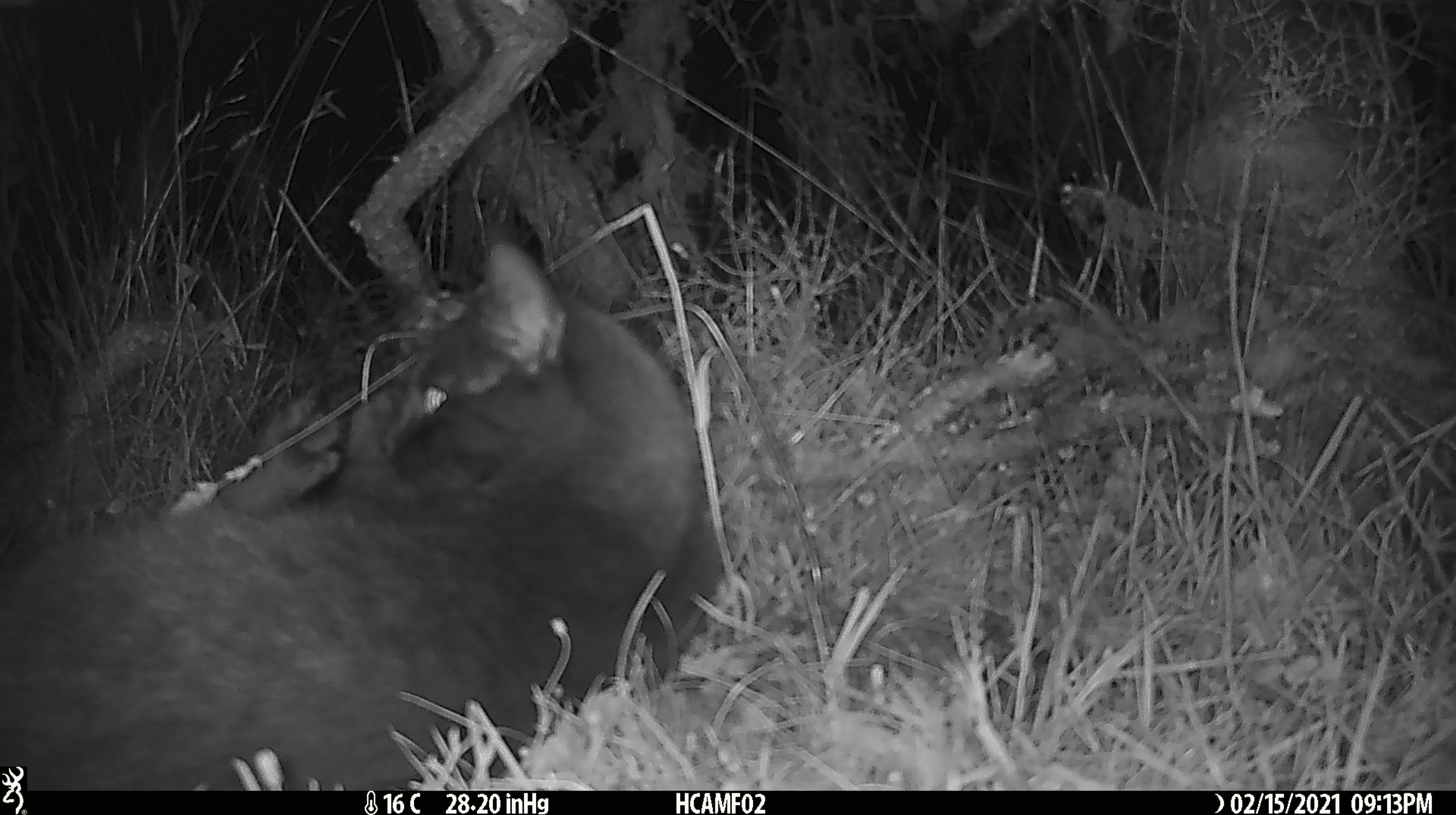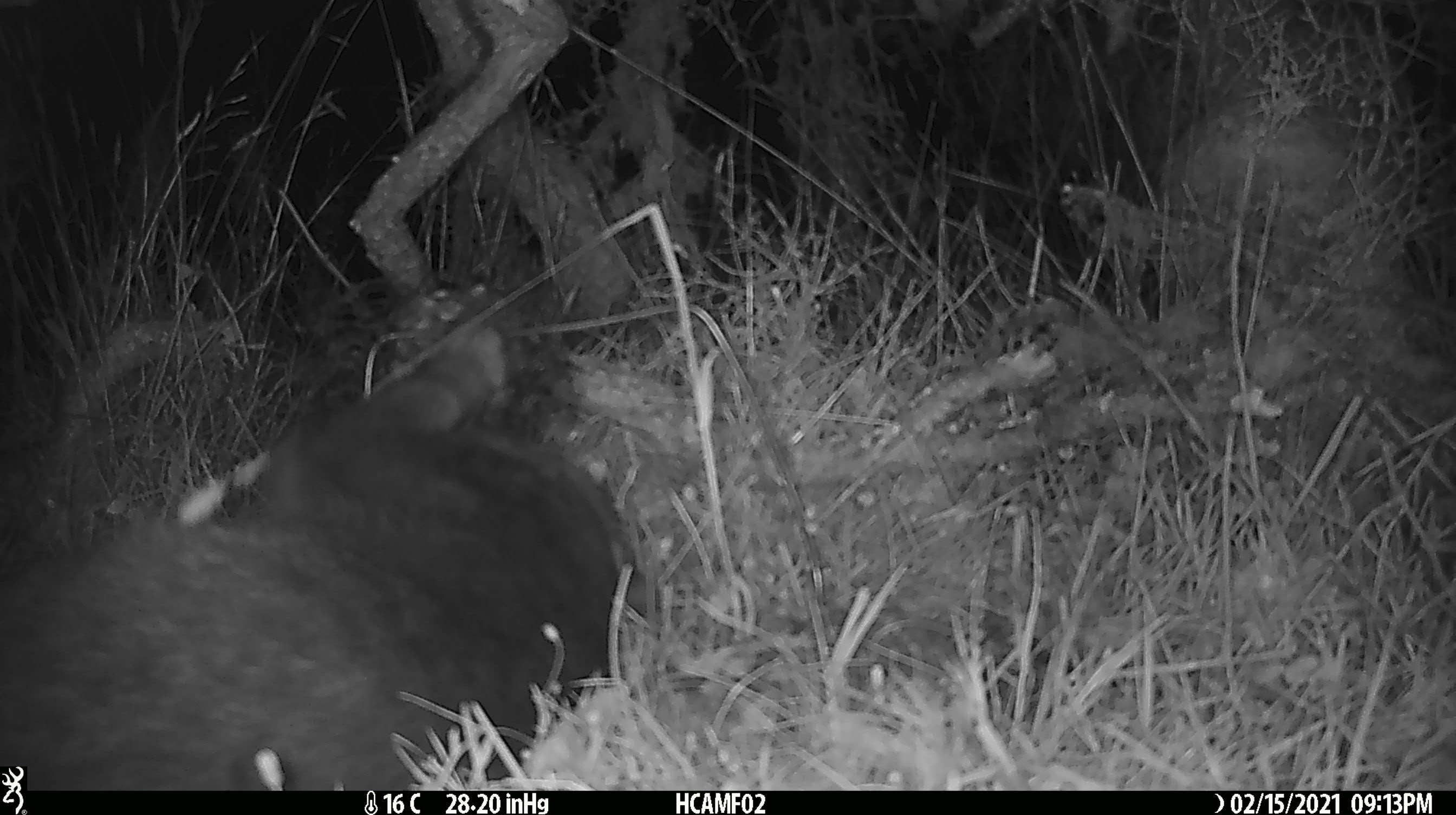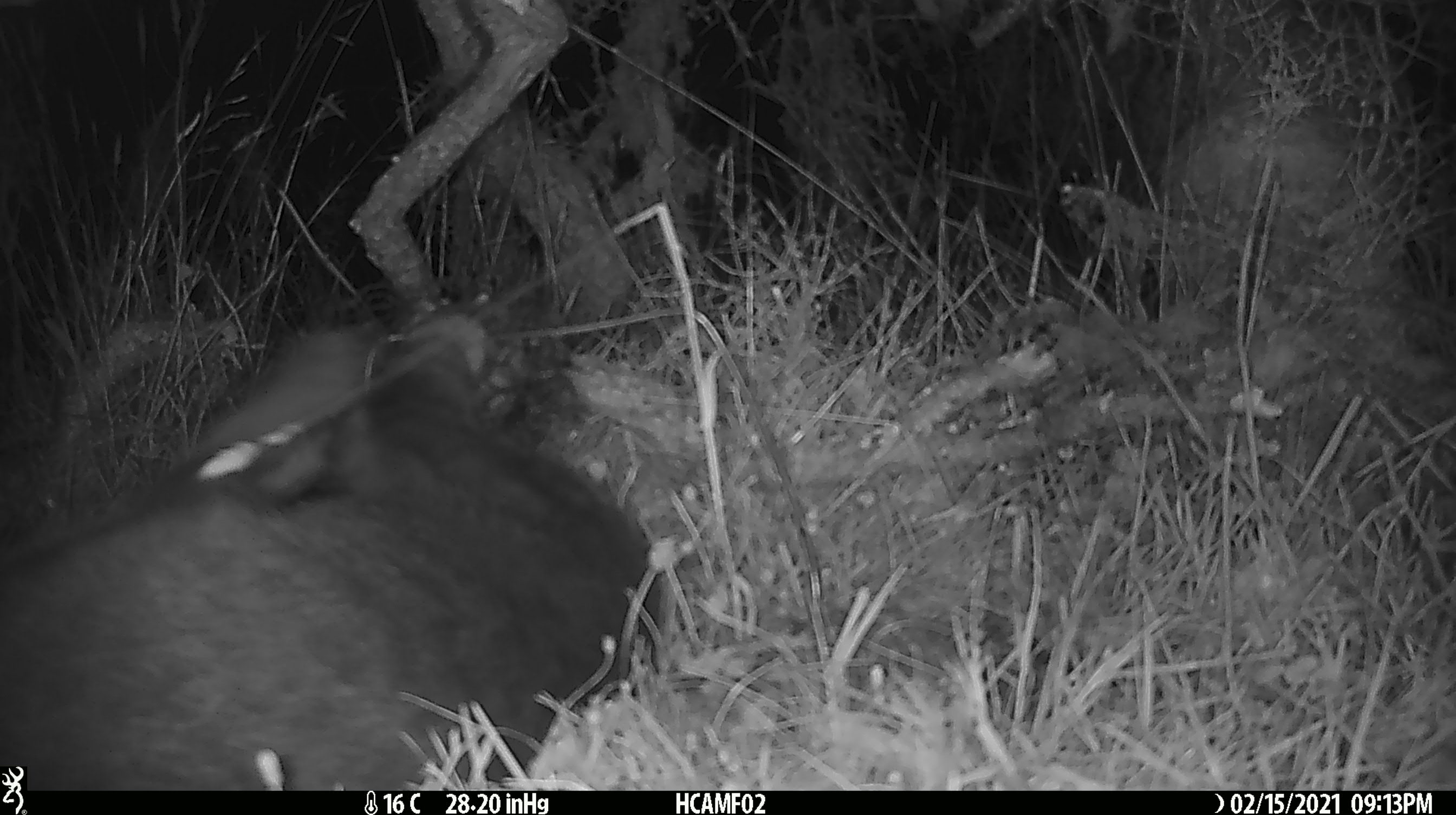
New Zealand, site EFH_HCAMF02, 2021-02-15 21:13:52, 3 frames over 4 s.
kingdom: Animalia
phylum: Chordata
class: Mammalia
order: Carnivora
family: Felidae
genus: Felis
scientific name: Felis catus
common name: domestic cat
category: cat